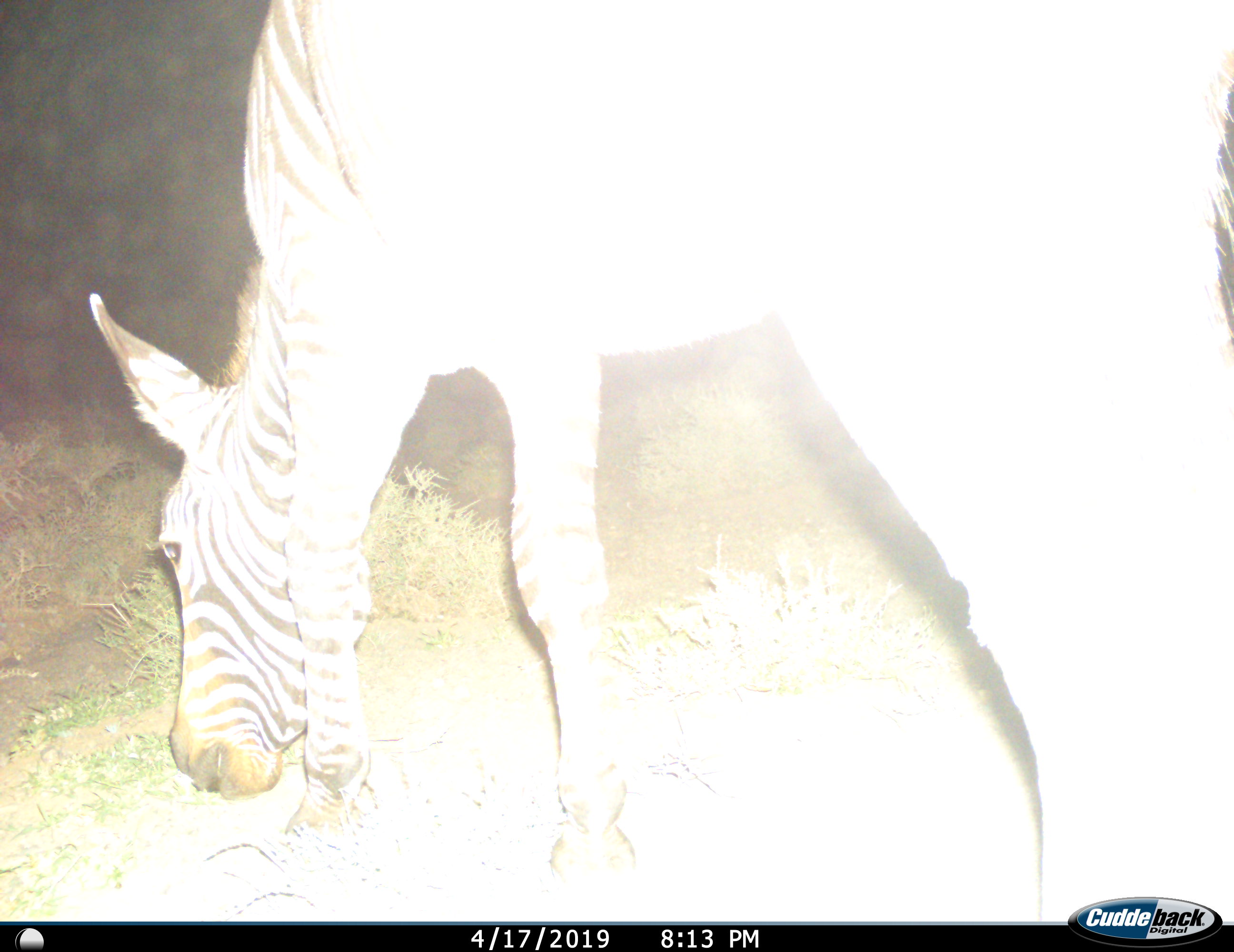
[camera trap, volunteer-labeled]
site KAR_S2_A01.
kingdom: Animalia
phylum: Chordata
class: Mammalia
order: Perissodactyla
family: Equidae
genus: Equus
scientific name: Equus zebra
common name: mountain zebra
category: zebramountain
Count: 1.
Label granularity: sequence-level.